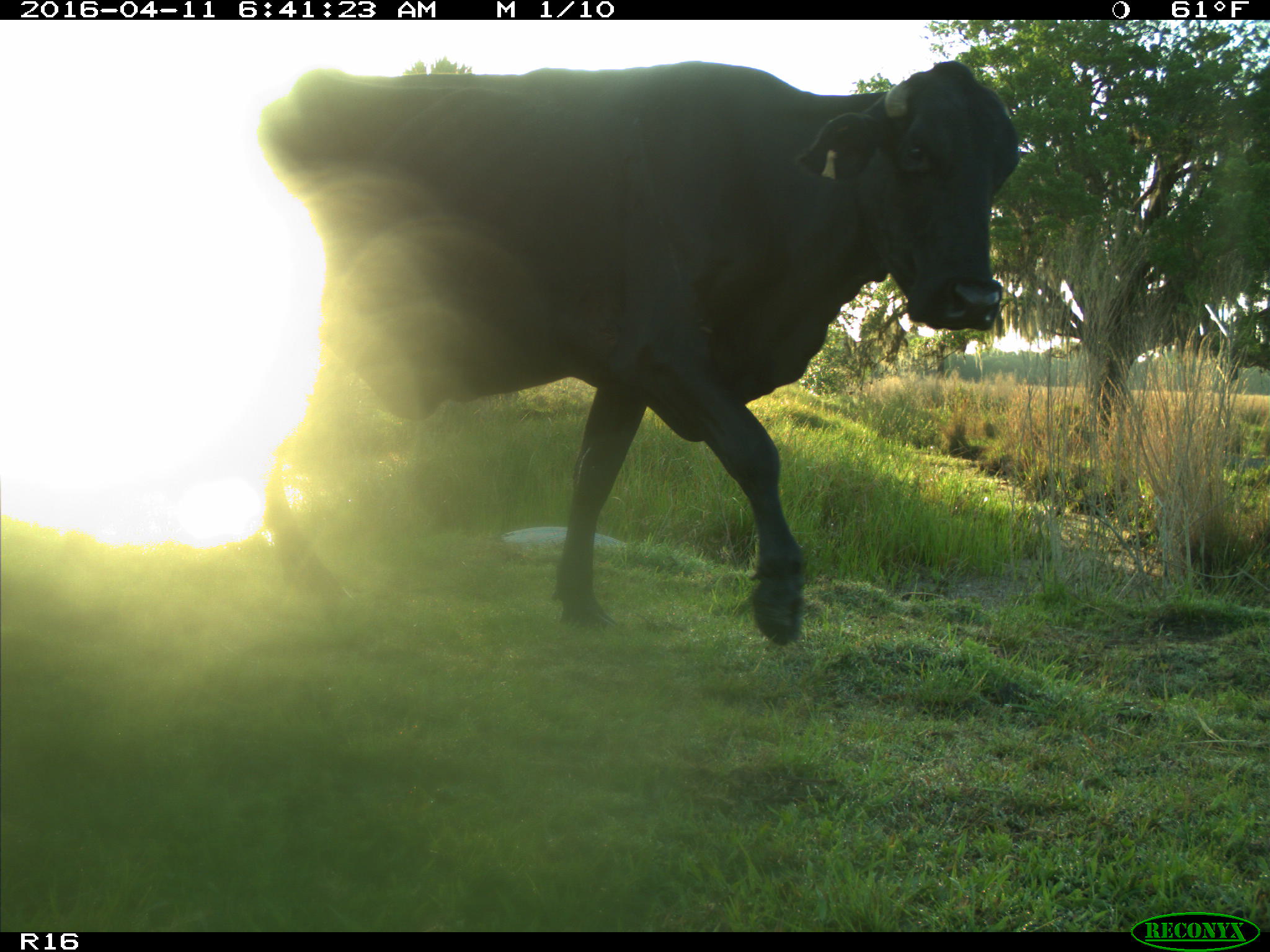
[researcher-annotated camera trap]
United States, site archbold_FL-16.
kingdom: Animalia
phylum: Chordata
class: Mammalia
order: Artiodactyla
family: Bovidae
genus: Bos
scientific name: Bos taurus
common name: domestic cow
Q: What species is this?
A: Bos taurus (domestic cow).